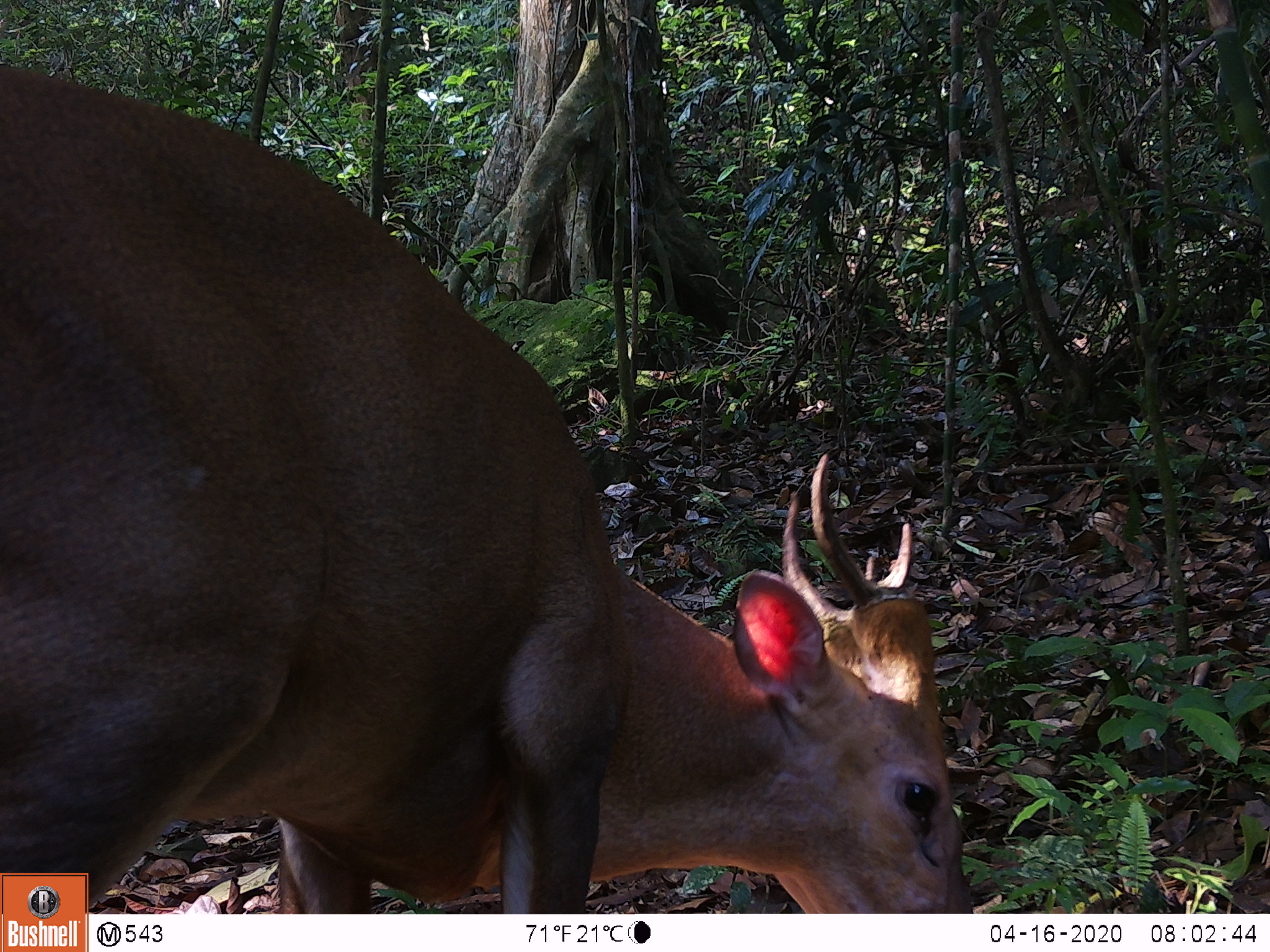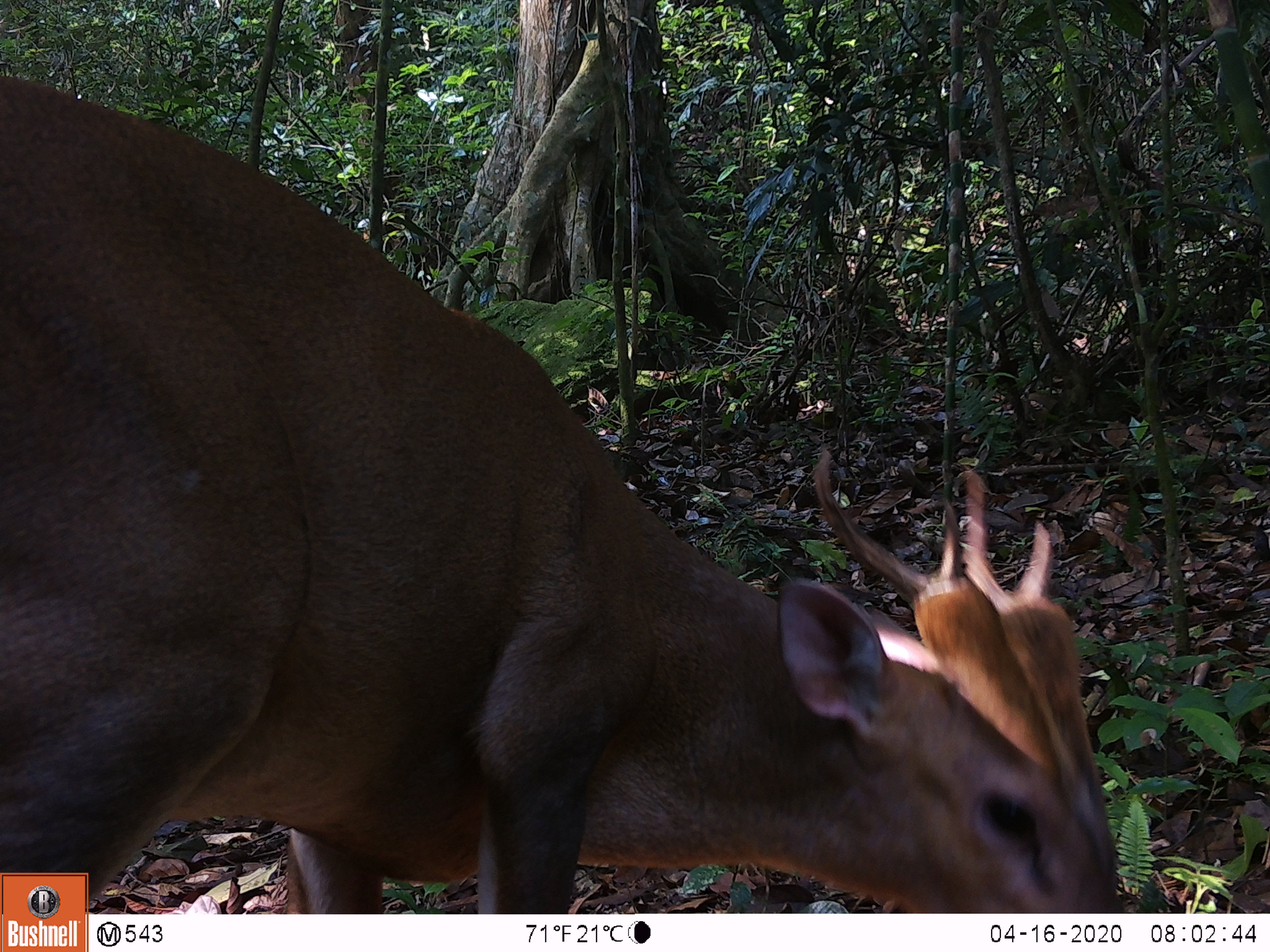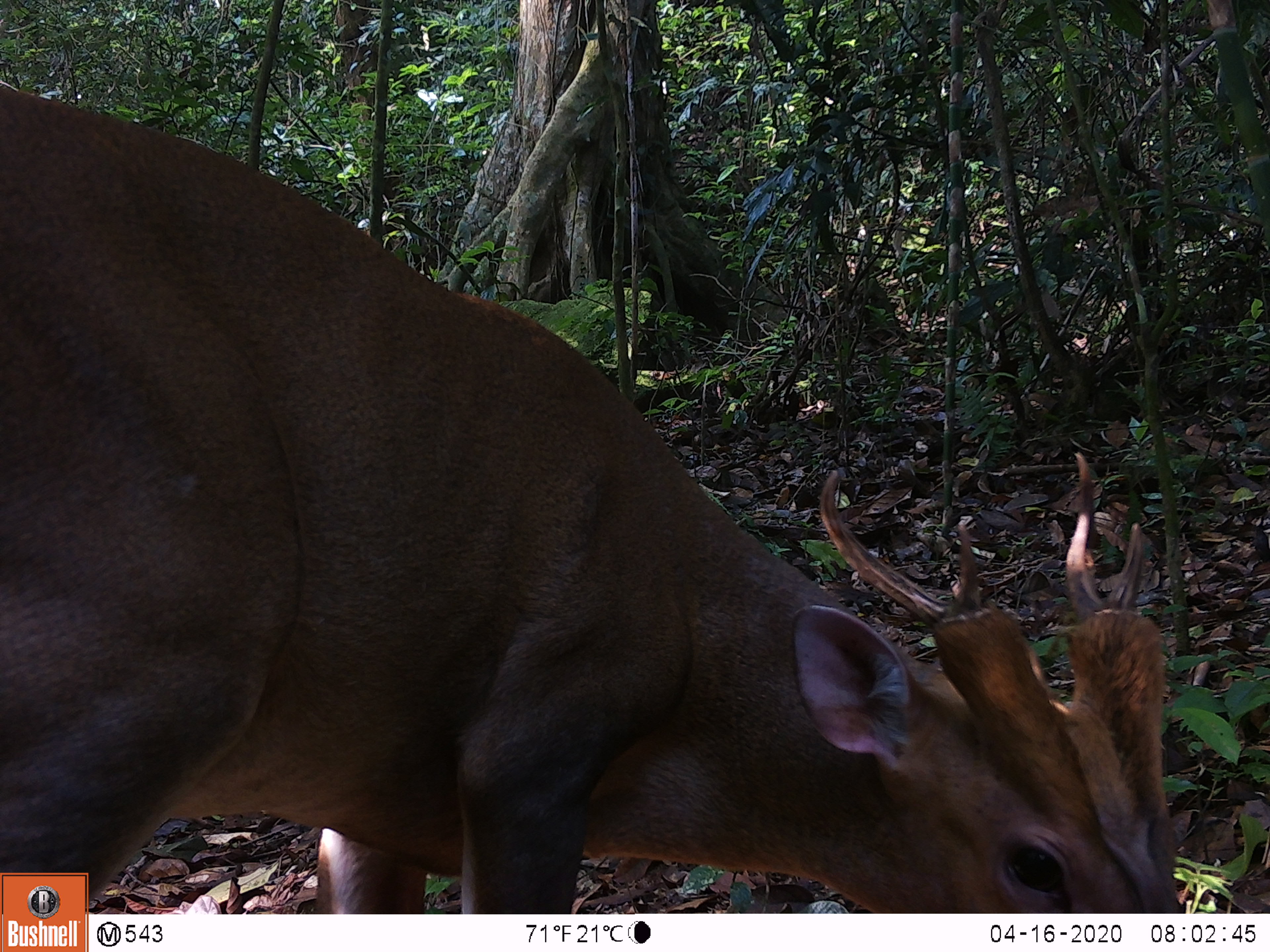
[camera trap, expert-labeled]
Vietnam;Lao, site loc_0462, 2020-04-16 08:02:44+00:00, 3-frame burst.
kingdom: Animalia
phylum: Chordata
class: Mammalia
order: Artiodactyla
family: Cervidae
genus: Muntiacus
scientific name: Muntiacus vuquangensis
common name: large-antlered muntjac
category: large antlered muntjac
Large antlered muntjac (large-antlered muntjac) (Muntiacus vuquangensis). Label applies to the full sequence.